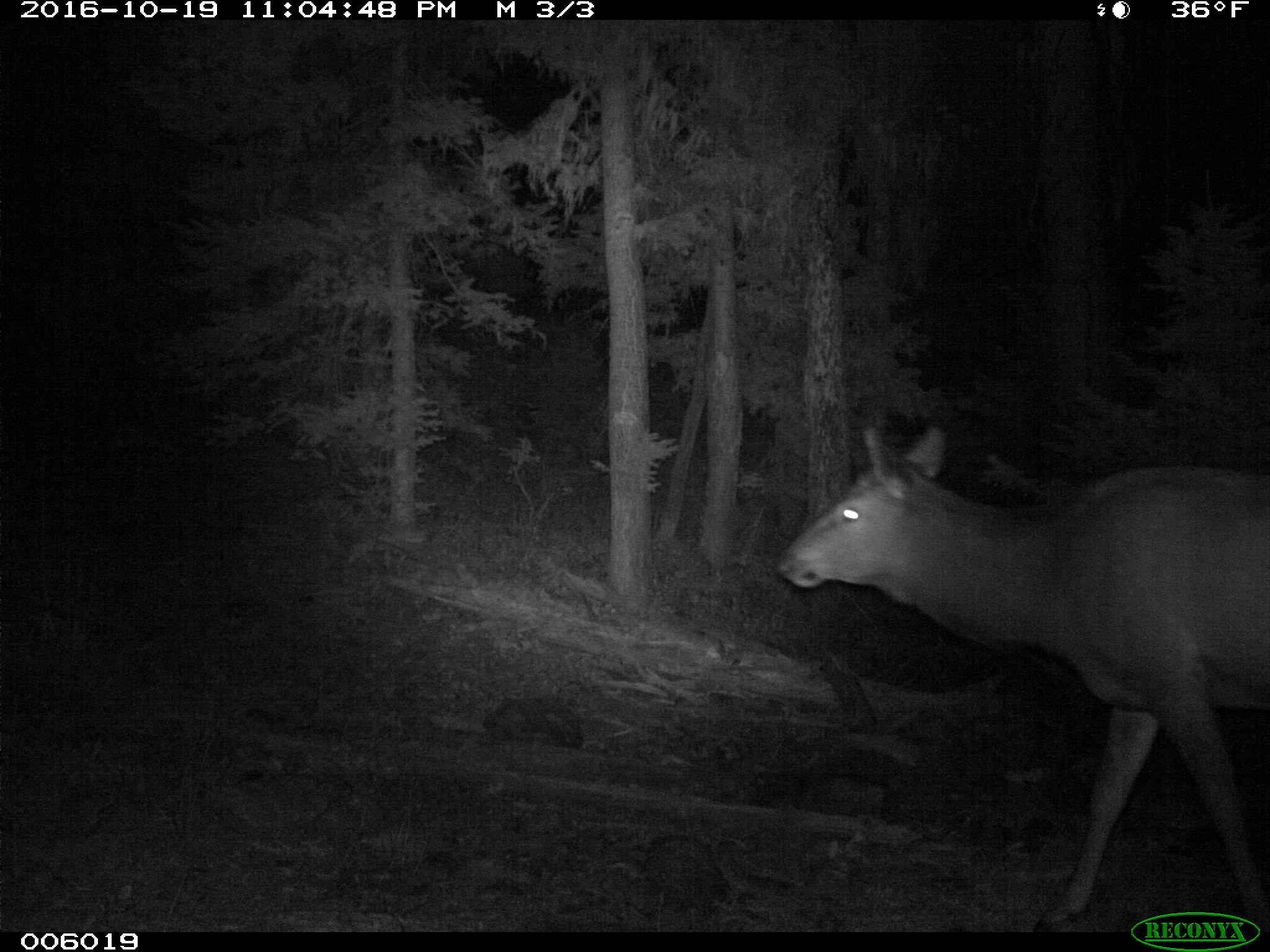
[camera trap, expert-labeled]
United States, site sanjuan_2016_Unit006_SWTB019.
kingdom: Animalia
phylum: Chordata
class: Mammalia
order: Artiodactyla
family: Cervidae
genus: Cervus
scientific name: Cervus elaphus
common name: red deer